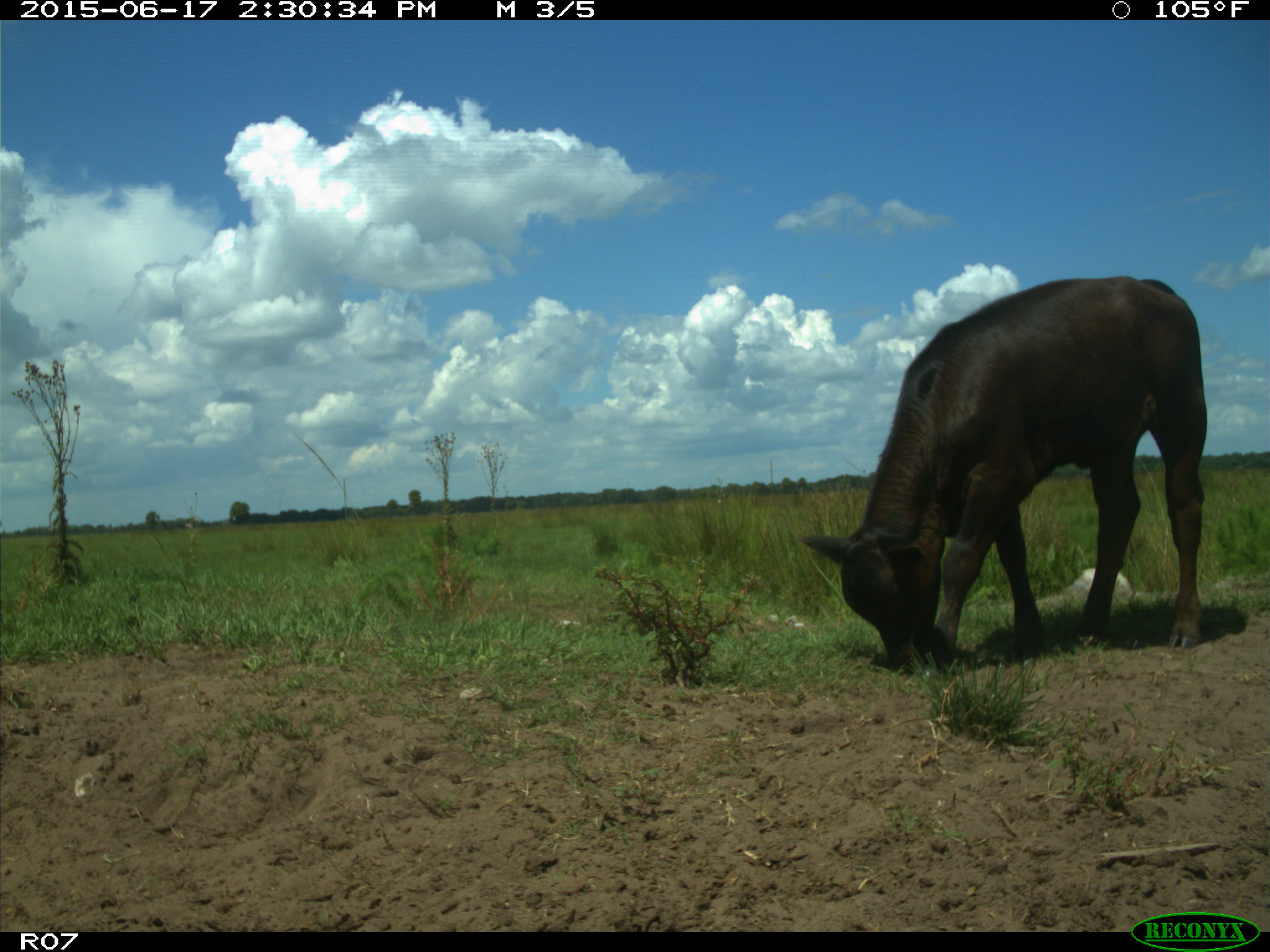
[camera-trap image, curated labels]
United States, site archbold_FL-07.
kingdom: Animalia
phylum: Chordata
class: Mammalia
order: Artiodactyla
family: Bovidae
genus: Bos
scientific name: Bos taurus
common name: domestic cow